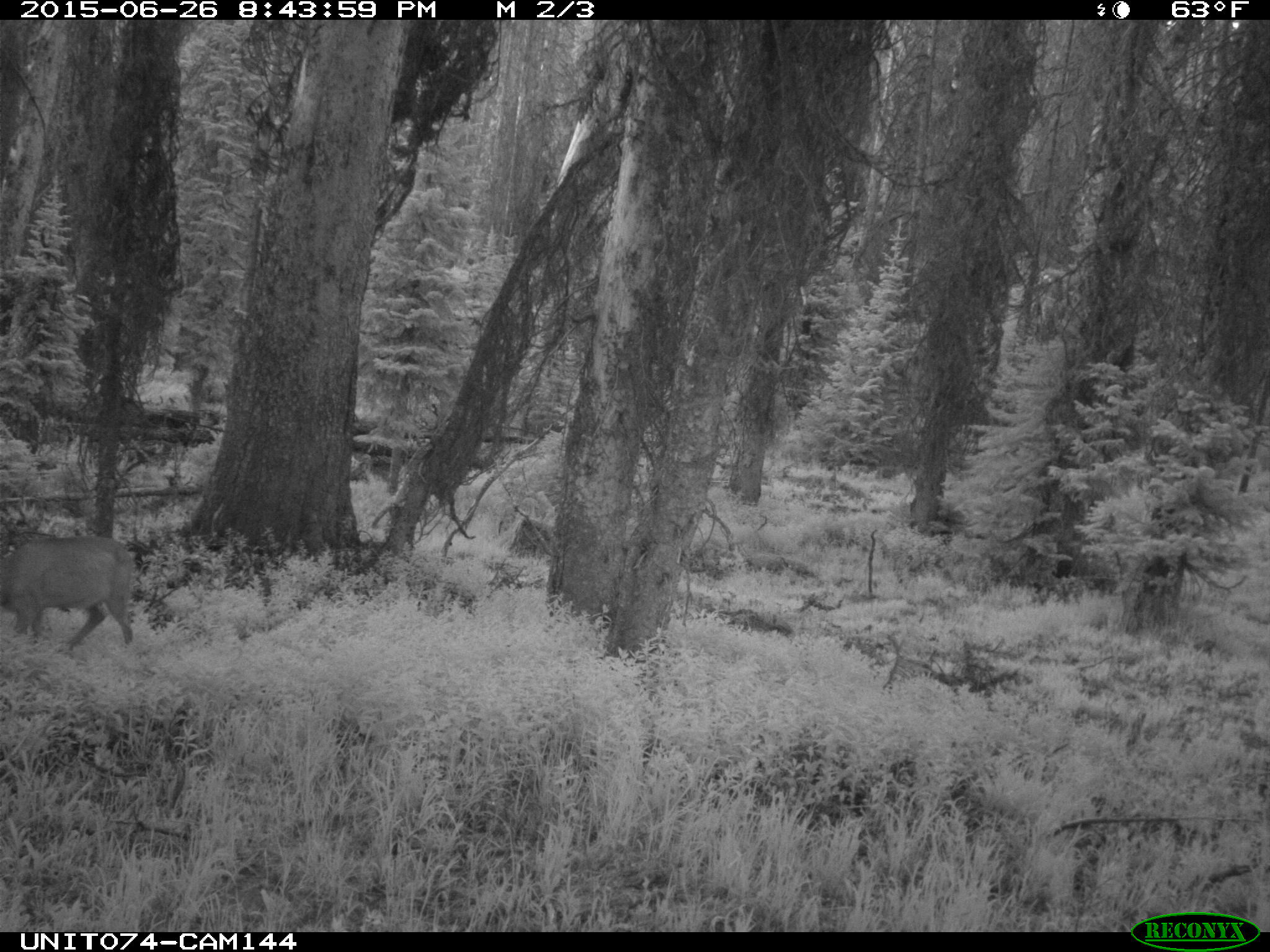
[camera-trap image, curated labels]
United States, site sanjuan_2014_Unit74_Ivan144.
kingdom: Animalia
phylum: Chordata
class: Mammalia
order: Artiodactyla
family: Cervidae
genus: Odocoileus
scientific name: Odocoileus hemionus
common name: mule deer